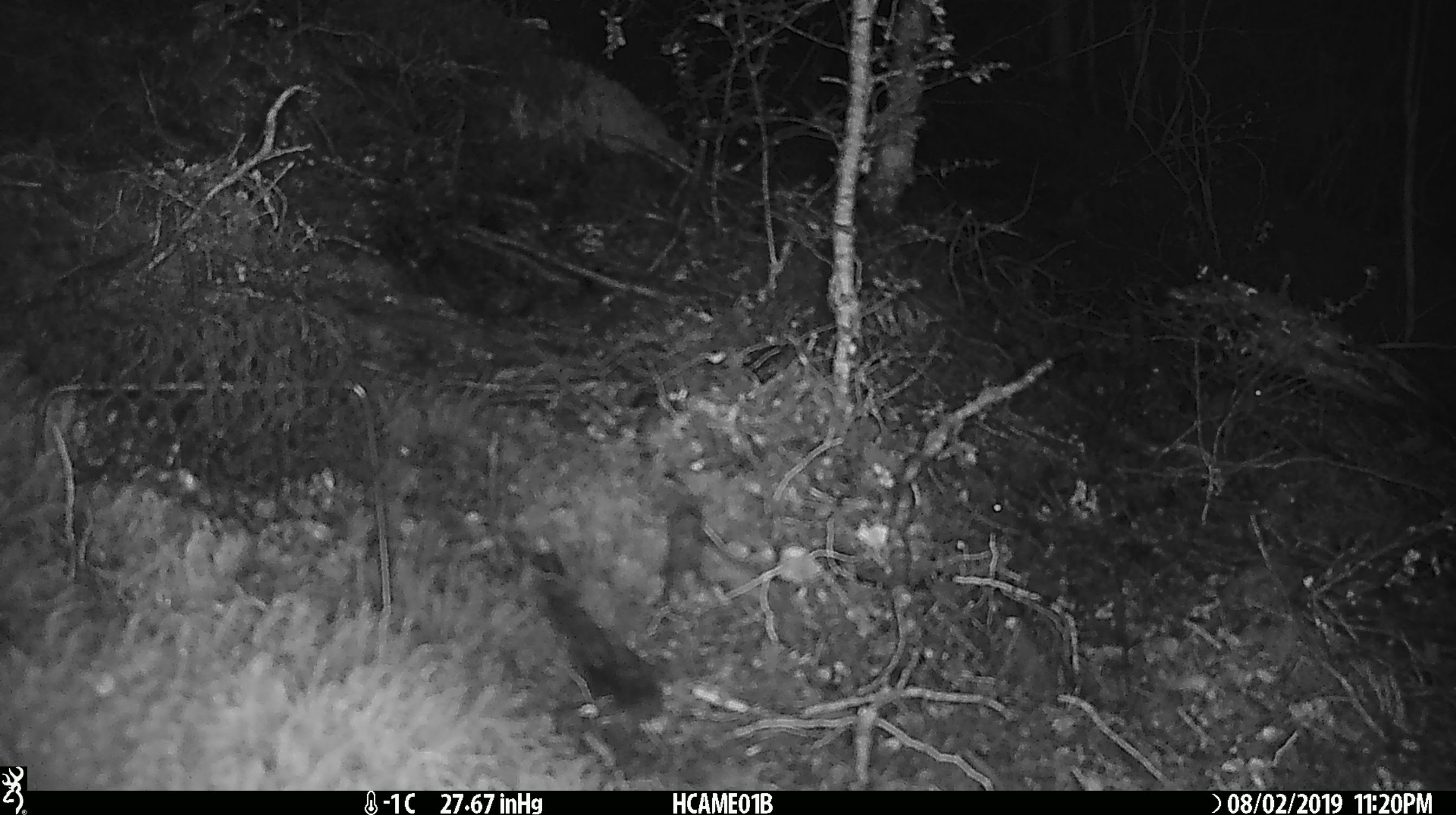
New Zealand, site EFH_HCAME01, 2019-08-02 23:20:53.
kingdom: Animalia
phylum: Chordata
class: Mammalia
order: Rodentia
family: Muridae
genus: Mus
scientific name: Mus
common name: mouse